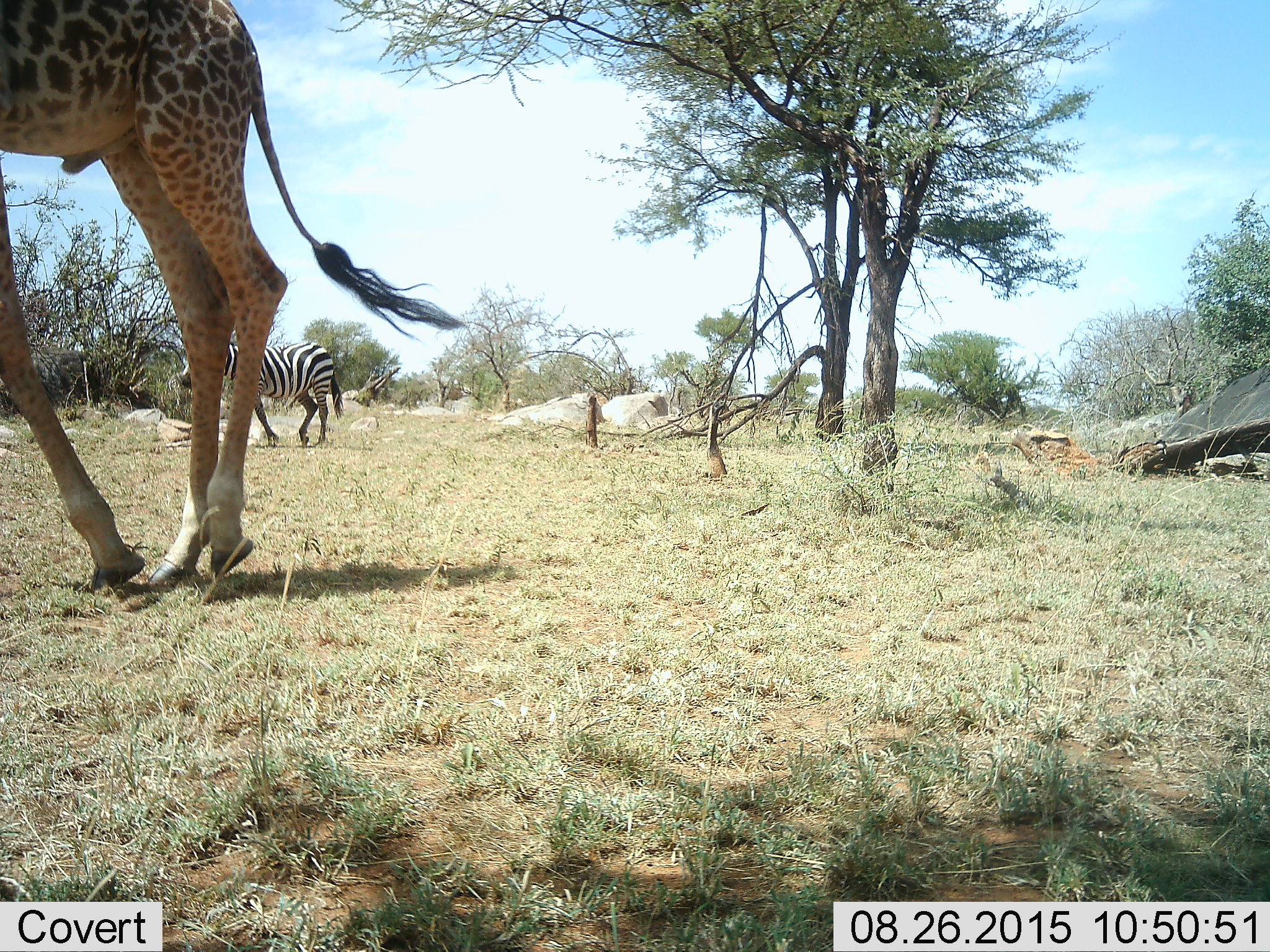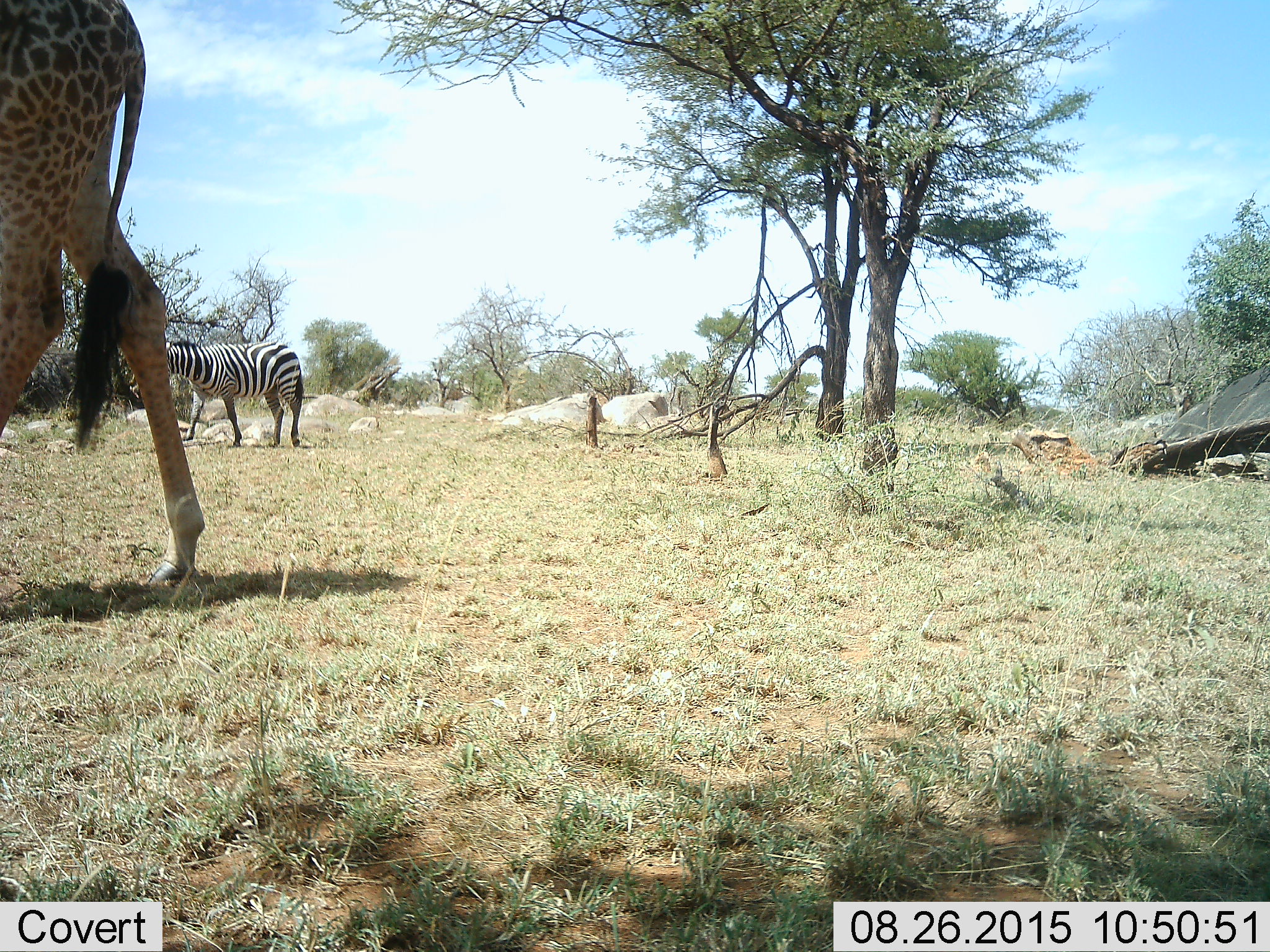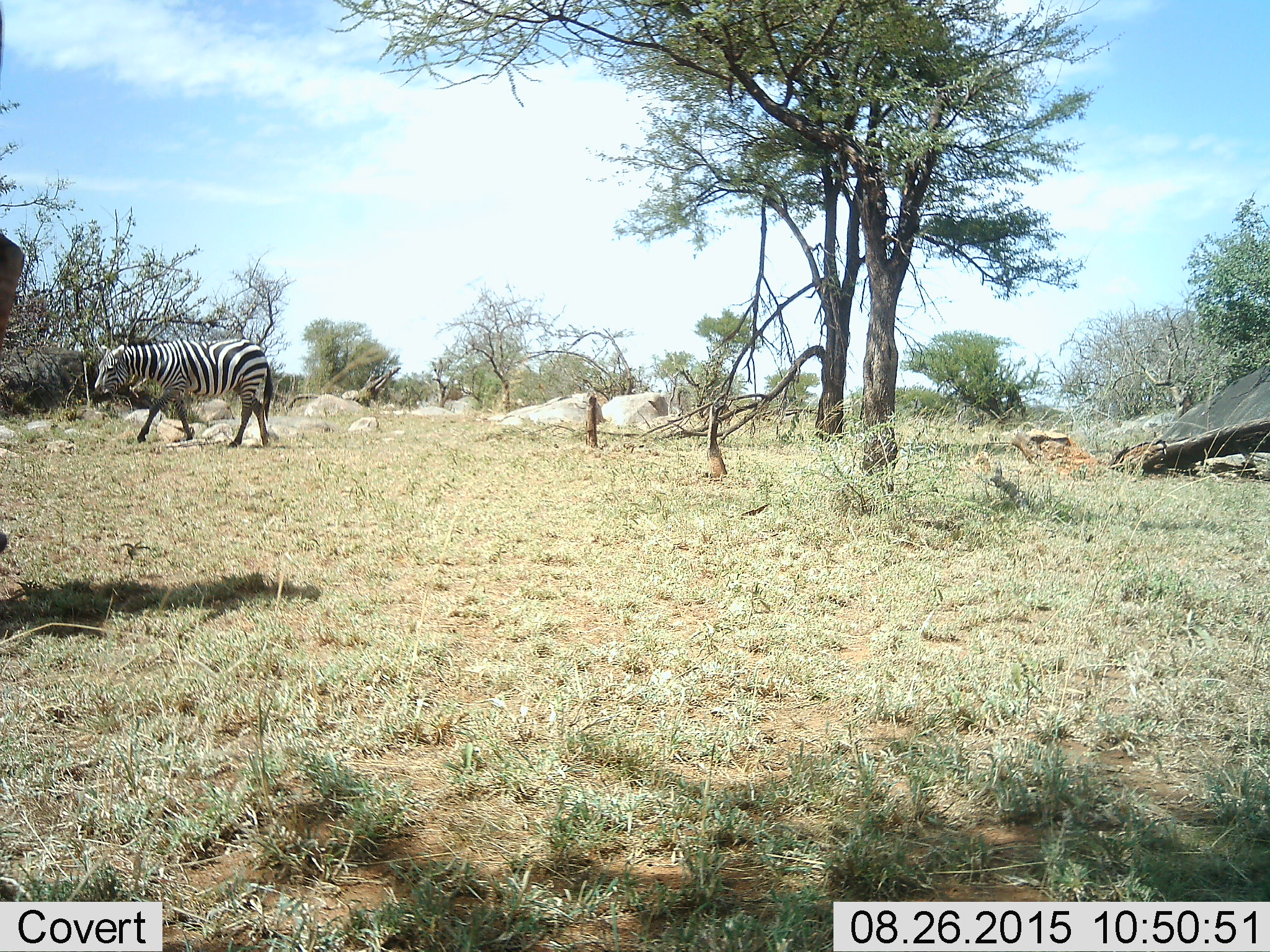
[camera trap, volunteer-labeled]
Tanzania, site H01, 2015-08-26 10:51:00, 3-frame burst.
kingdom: Animalia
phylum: Chordata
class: Mammalia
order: Artiodactyla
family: Giraffidae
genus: Giraffa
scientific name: Giraffa camelopardalis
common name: giraffe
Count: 1.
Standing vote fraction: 20%.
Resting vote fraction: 0%.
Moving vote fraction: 90%.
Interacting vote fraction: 0%.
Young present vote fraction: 0%.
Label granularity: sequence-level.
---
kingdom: Animalia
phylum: Chordata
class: Mammalia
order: Perissodactyla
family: Equidae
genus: Equus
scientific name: Equus quagga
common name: plains zebra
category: zebra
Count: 1.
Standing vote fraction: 20%.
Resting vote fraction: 0%.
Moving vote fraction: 80%.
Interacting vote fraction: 0%.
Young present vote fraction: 0%.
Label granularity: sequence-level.